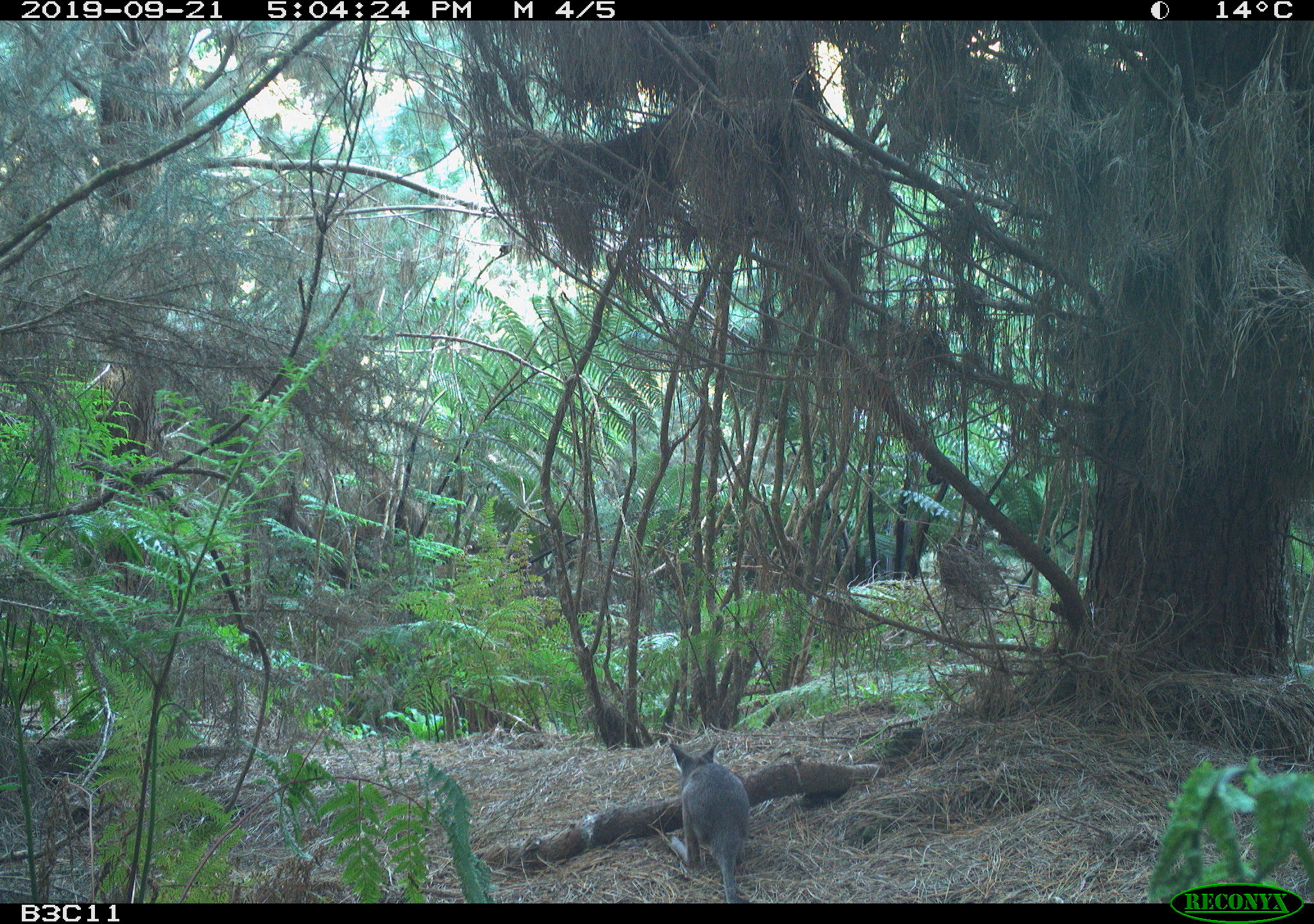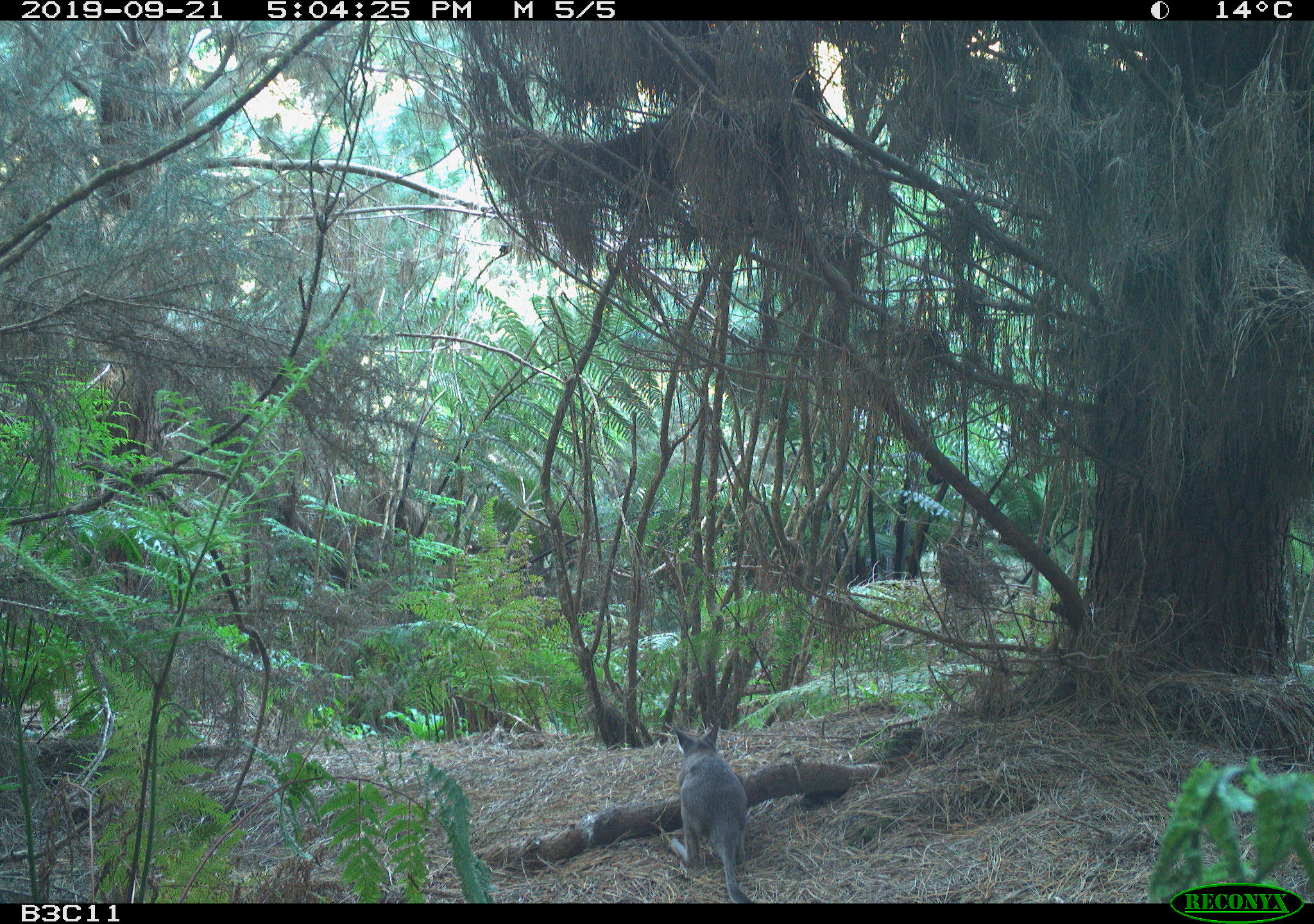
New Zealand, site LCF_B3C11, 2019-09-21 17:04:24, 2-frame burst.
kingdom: Animalia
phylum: Chordata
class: Mammalia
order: Diprotodontia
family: Macropodidae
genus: Notamacropus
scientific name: Notamacropus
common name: wallaby